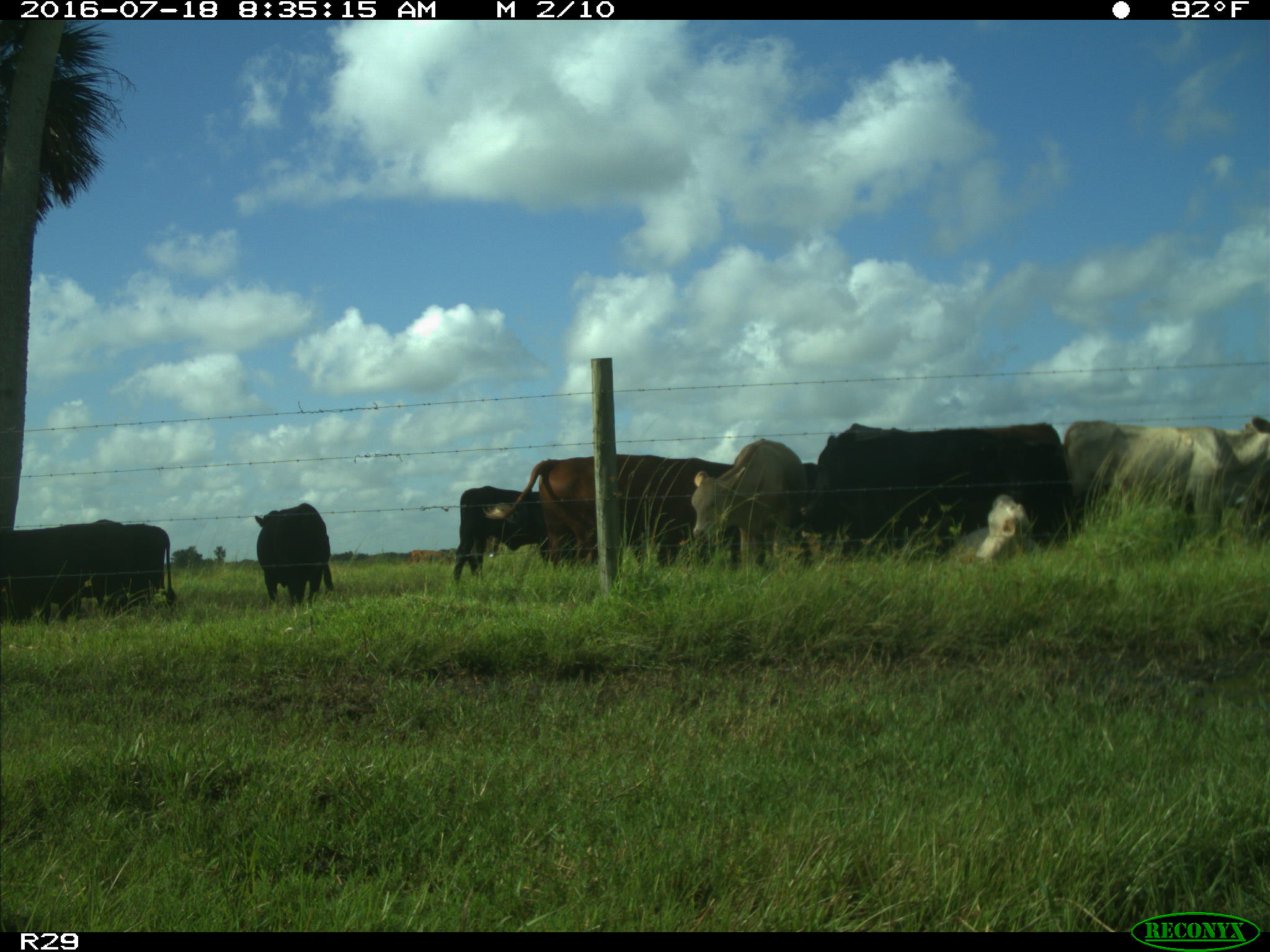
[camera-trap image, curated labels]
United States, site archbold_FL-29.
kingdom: Animalia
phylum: Chordata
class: Mammalia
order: Artiodactyla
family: Bovidae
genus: Bos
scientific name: Bos taurus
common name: domestic cow